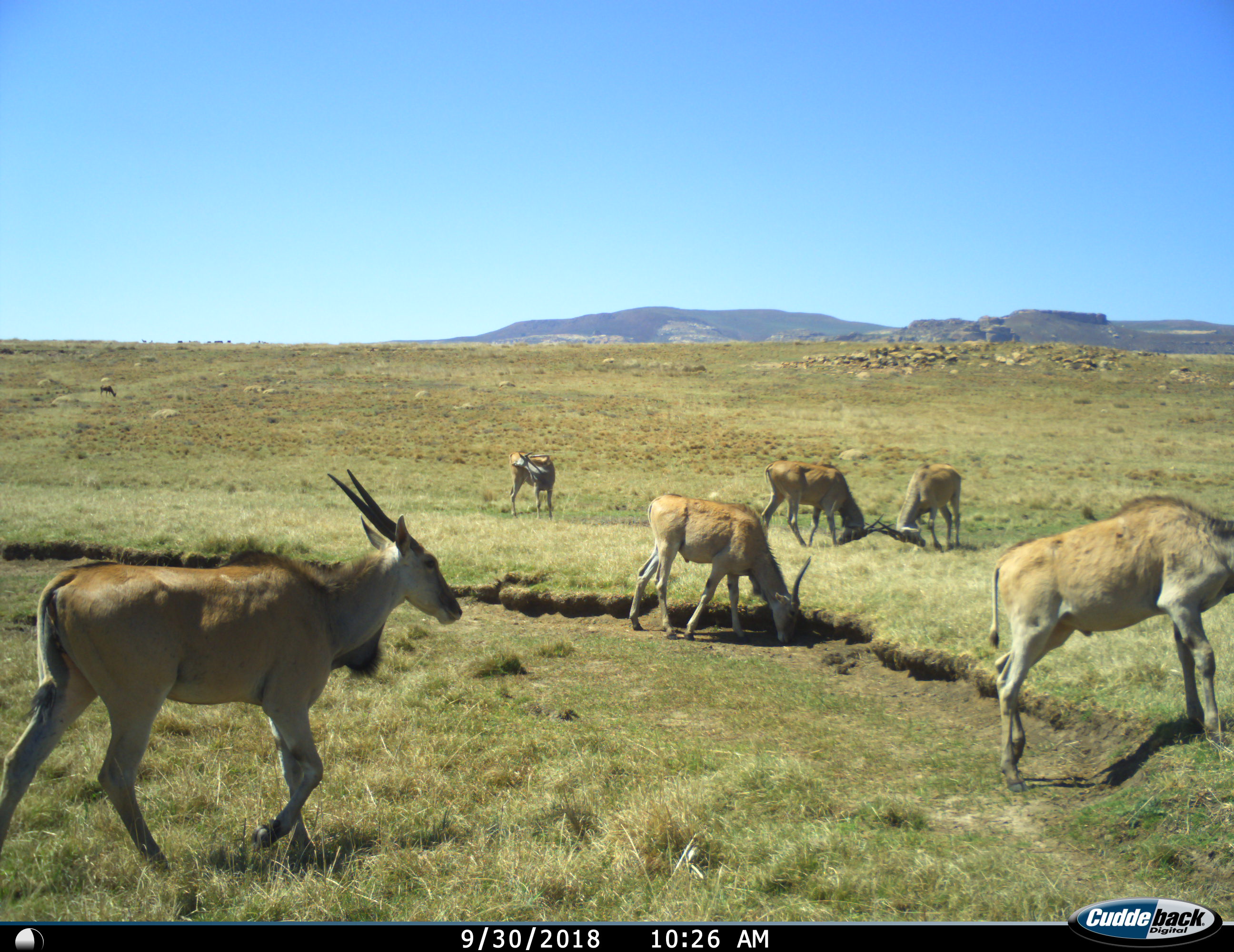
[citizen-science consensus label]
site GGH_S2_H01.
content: unidentified animal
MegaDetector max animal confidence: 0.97